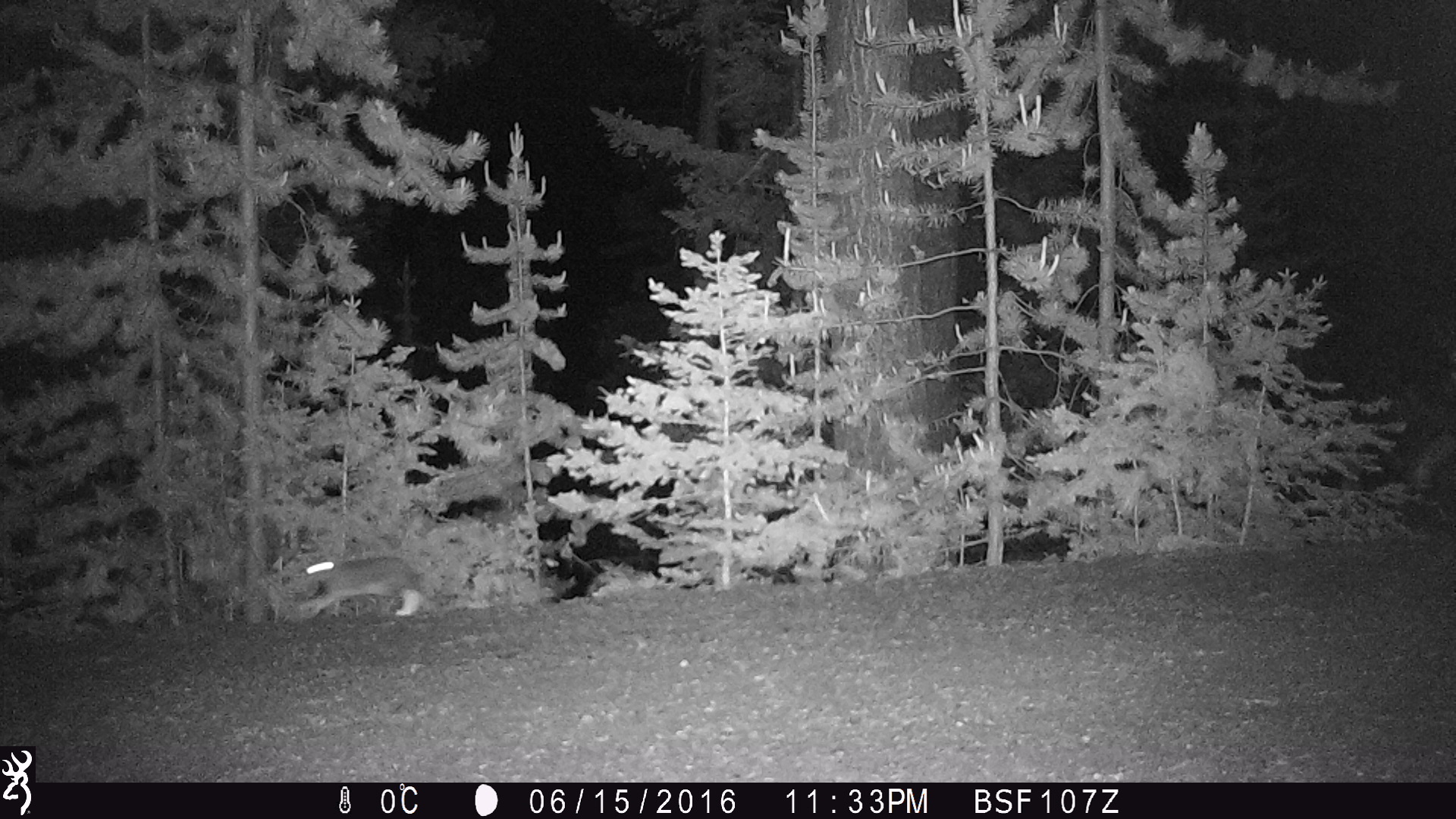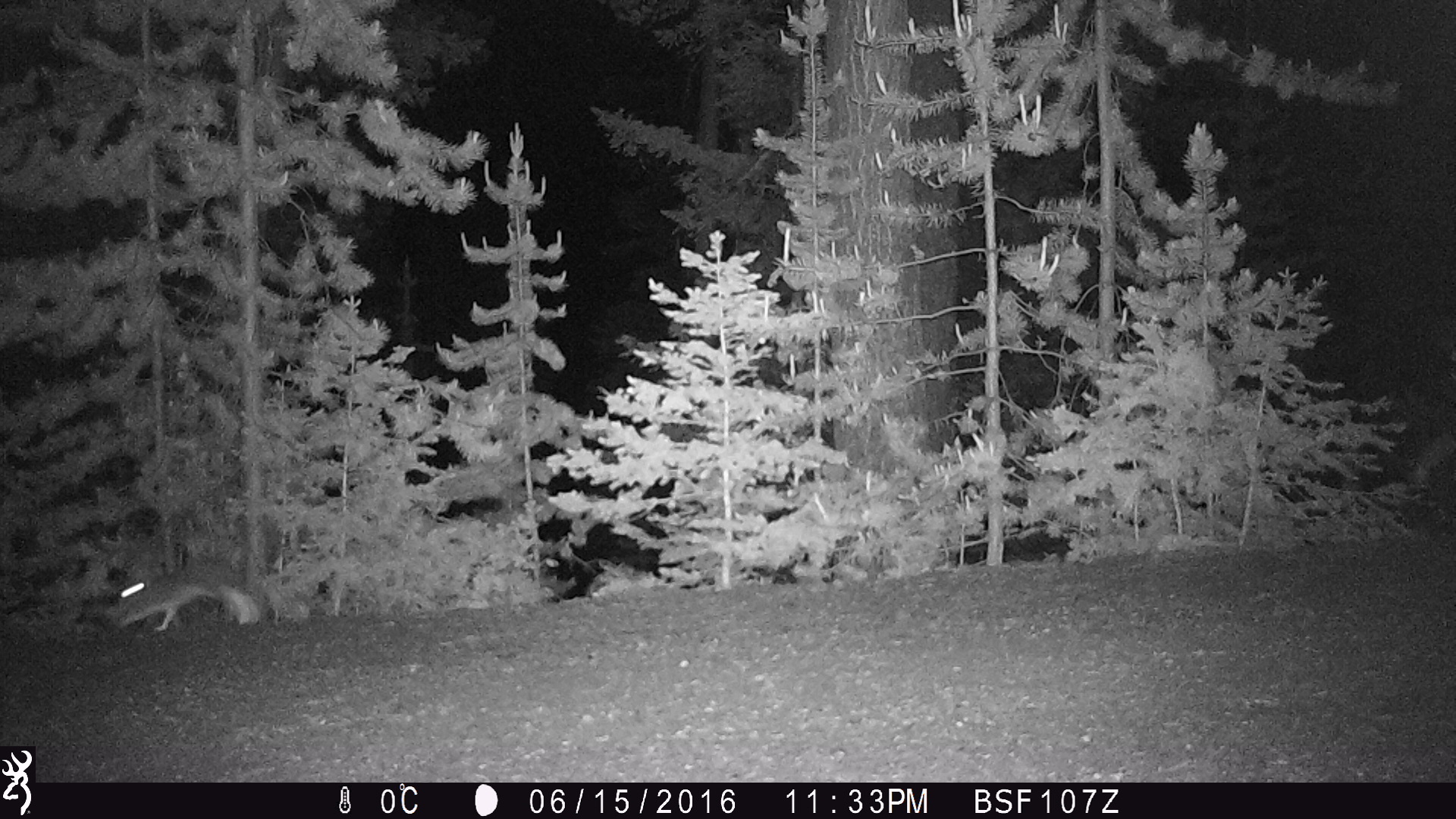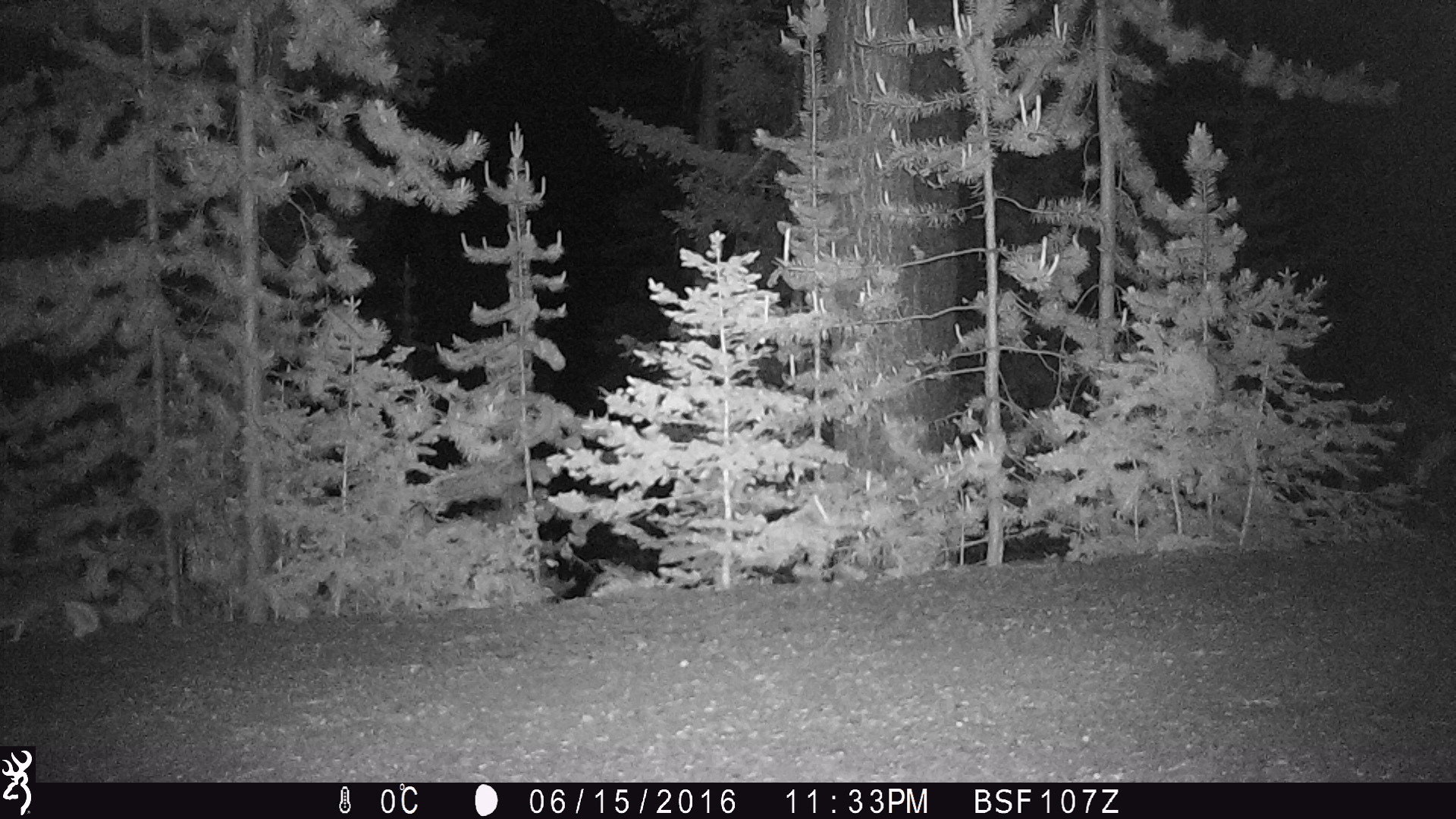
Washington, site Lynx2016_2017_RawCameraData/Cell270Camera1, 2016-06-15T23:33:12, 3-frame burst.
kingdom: Animalia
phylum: Chordata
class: Mammalia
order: Lagomorpha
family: Leporidae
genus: Lepus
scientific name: Lepus americanus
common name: snowshoe hare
Lepus americanus (snowshoe hare). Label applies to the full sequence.